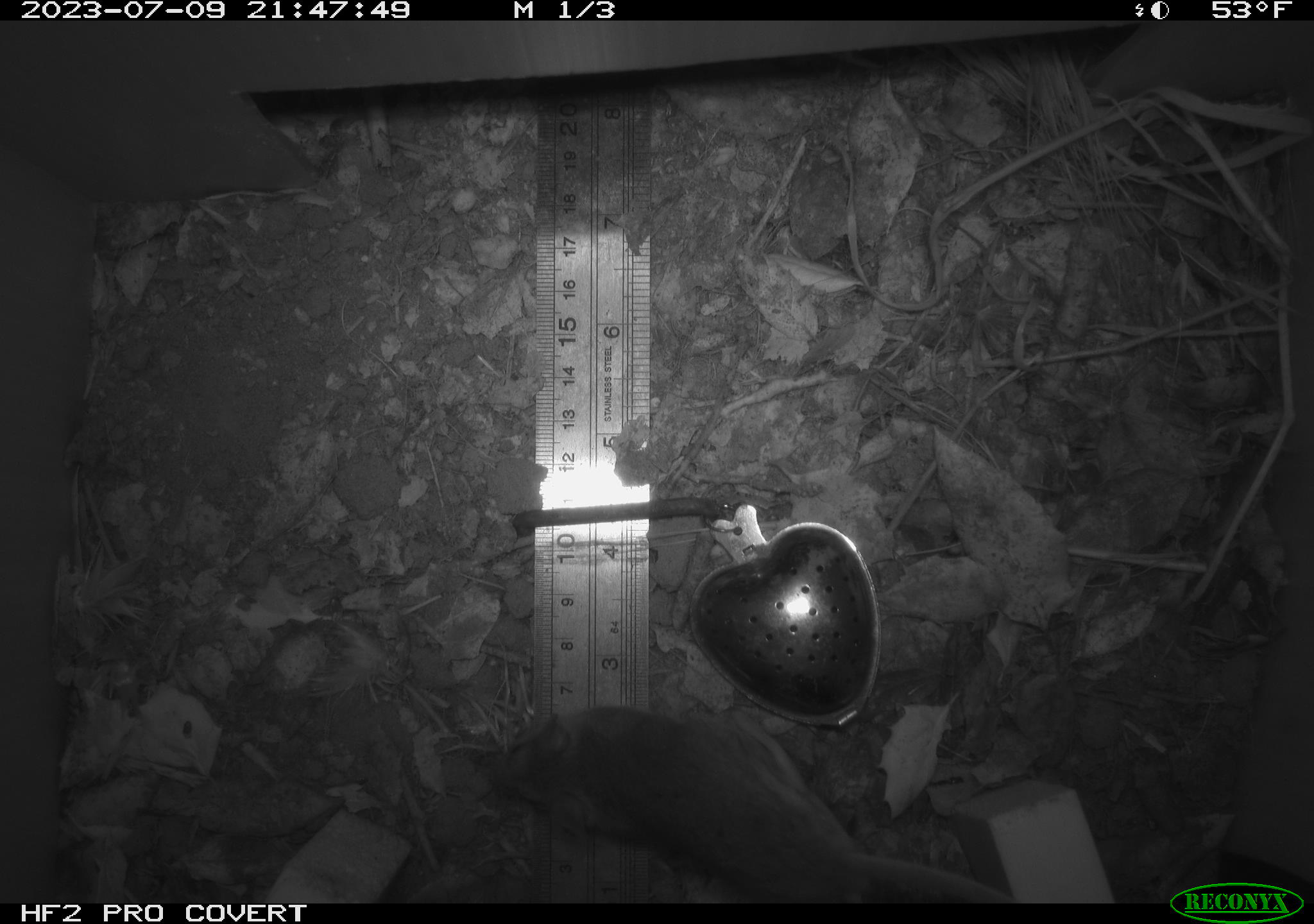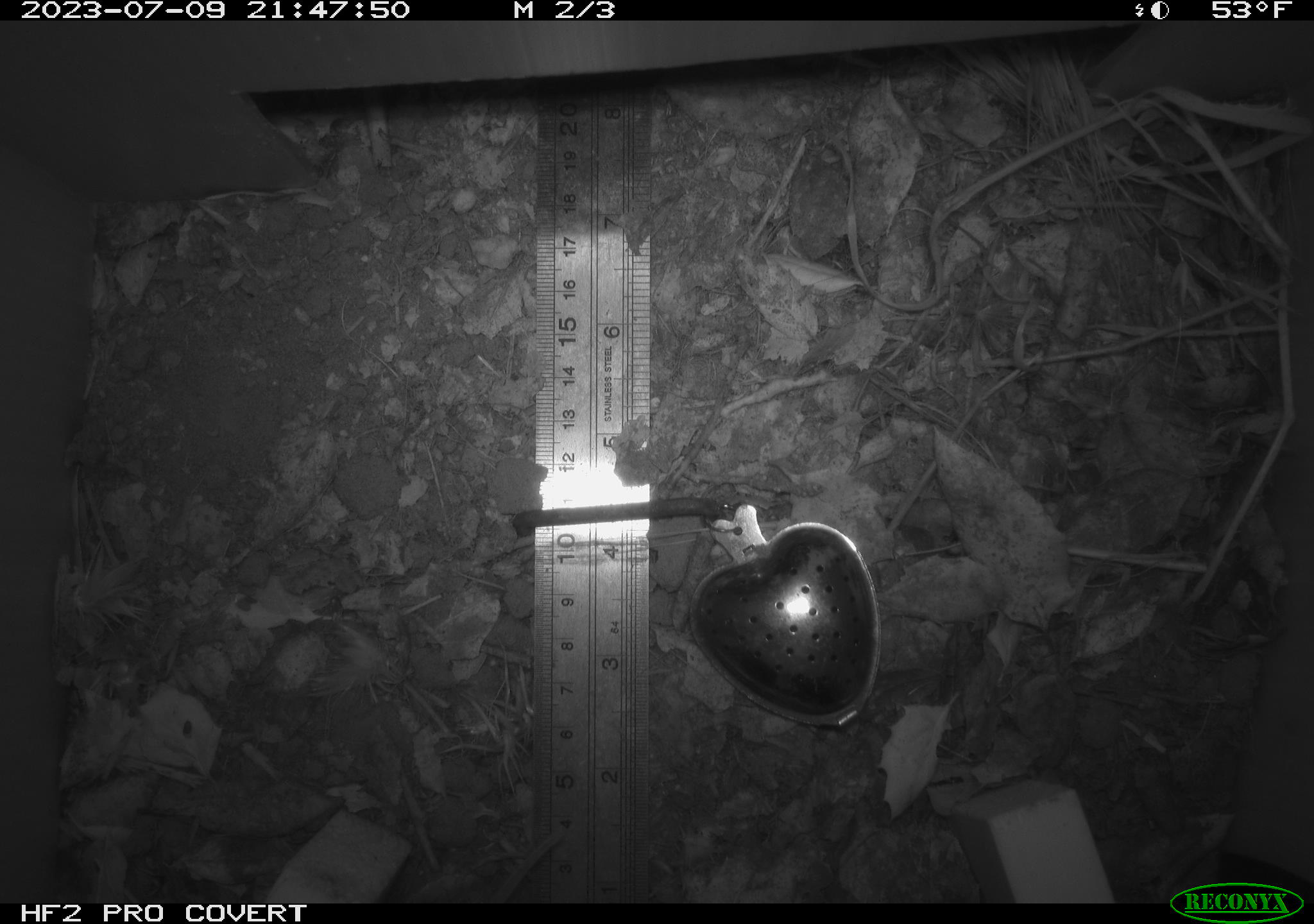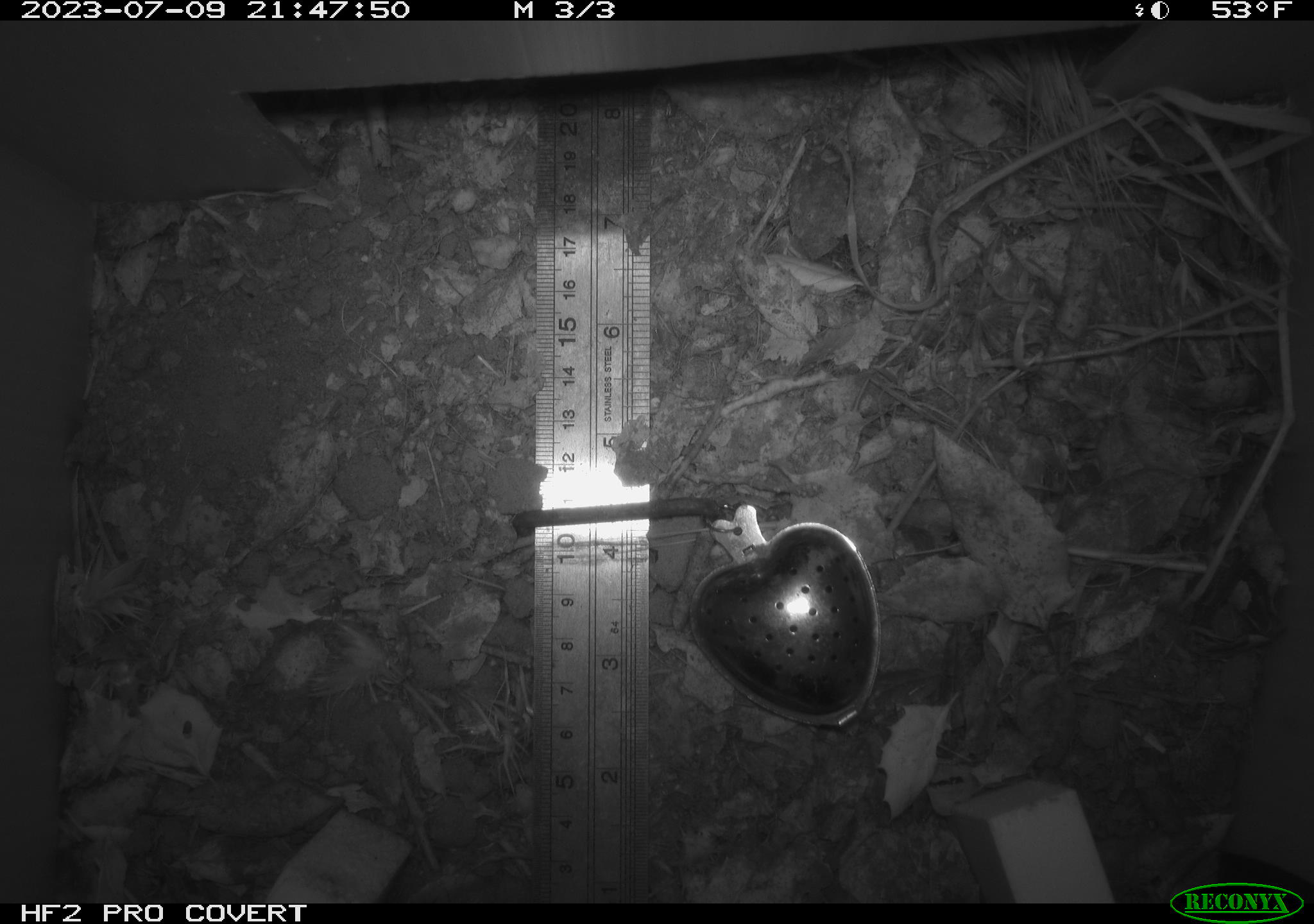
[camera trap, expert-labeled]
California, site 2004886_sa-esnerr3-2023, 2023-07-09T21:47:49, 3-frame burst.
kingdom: Animalia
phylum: Chordata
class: Mammalia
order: Rodentia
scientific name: Rodentia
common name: mouse species